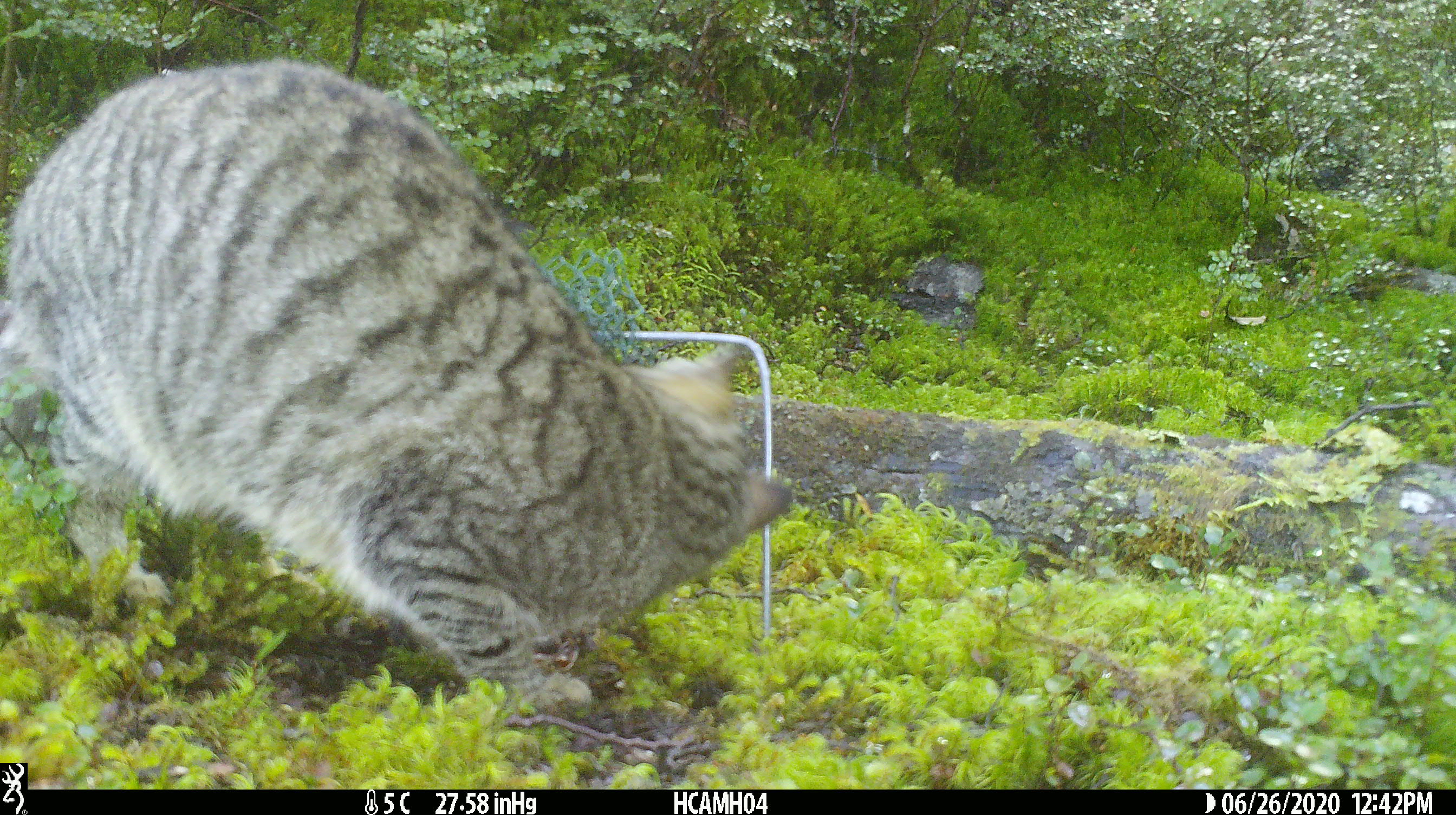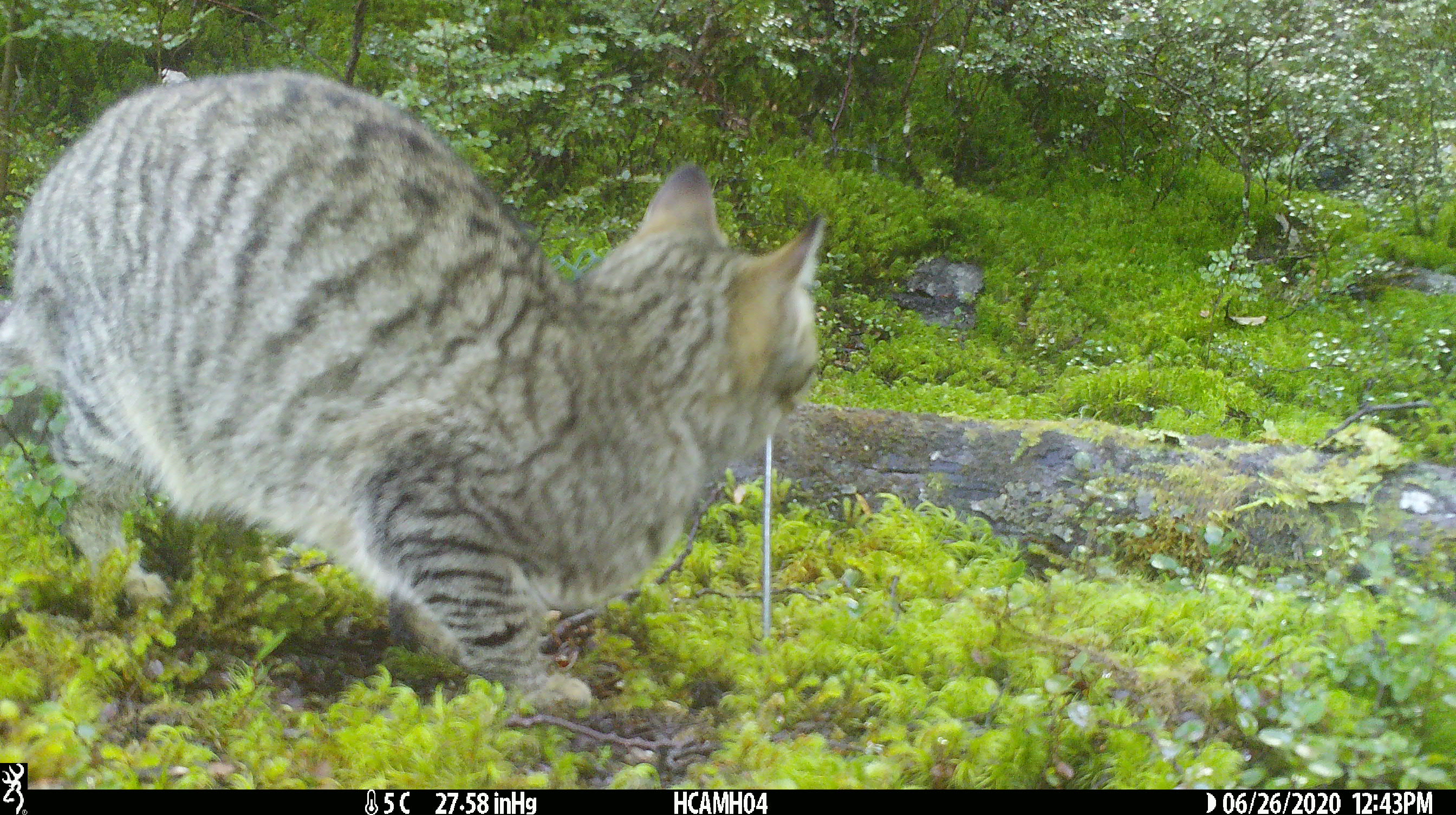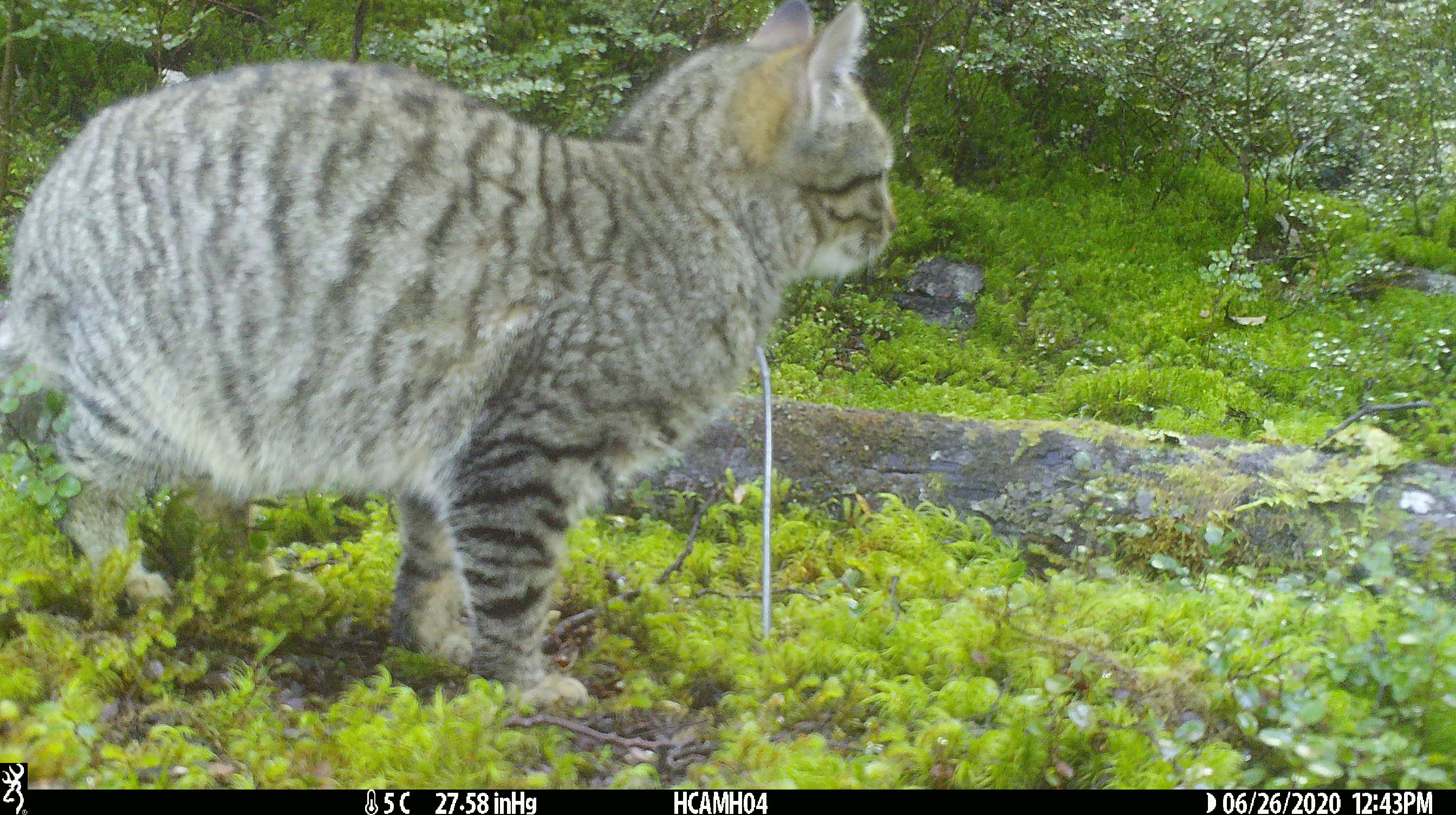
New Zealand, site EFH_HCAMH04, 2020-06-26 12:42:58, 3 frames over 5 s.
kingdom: Animalia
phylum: Chordata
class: Mammalia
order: Carnivora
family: Felidae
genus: Felis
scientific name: Felis catus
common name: domestic cat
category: cat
Cat (domestic cat) (Felis catus).